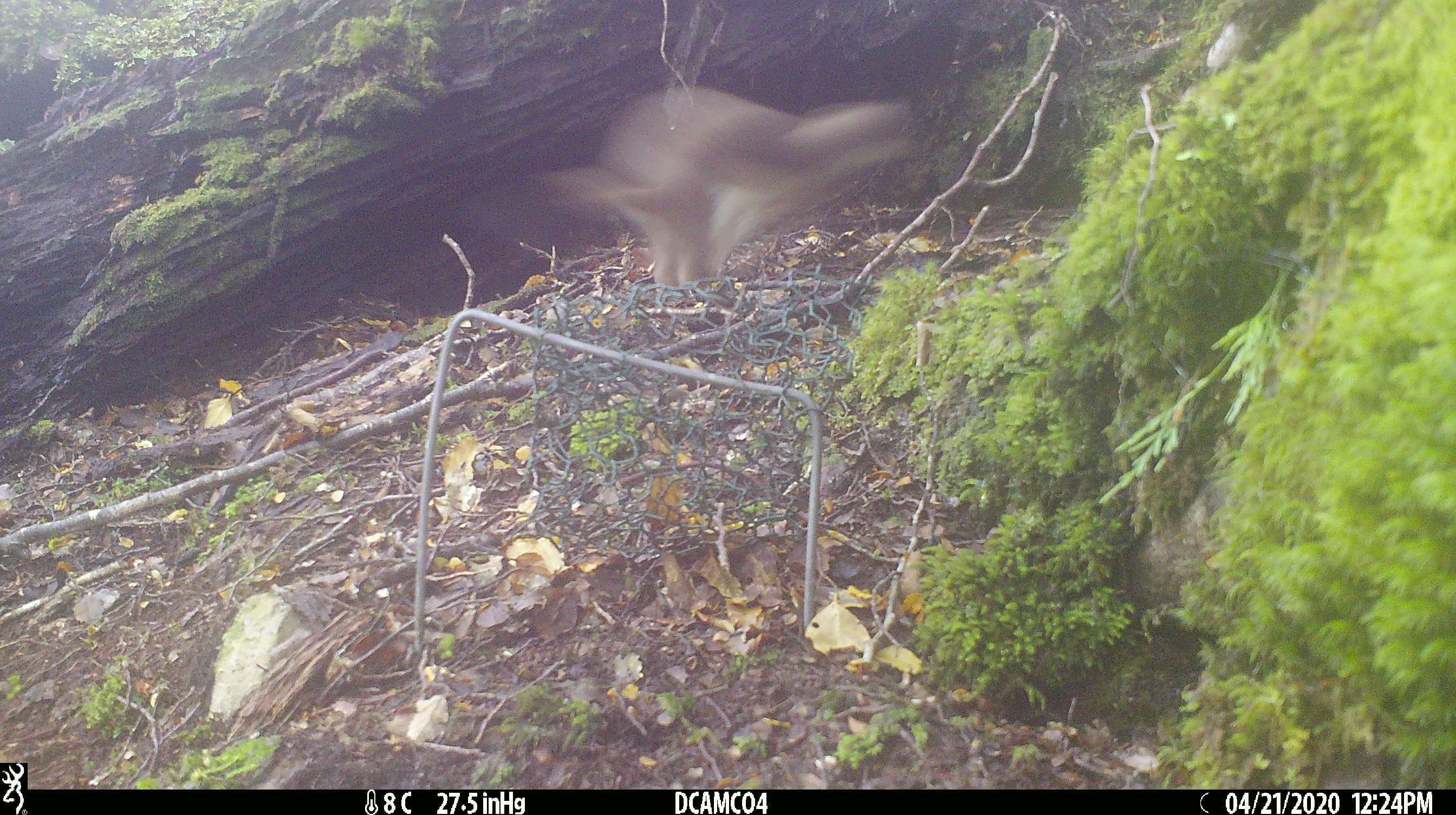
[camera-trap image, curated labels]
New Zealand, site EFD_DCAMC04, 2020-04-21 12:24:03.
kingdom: Animalia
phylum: Chordata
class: Mammalia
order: Carnivora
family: Mustelidae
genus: Mustela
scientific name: Mustela erminea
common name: stoat